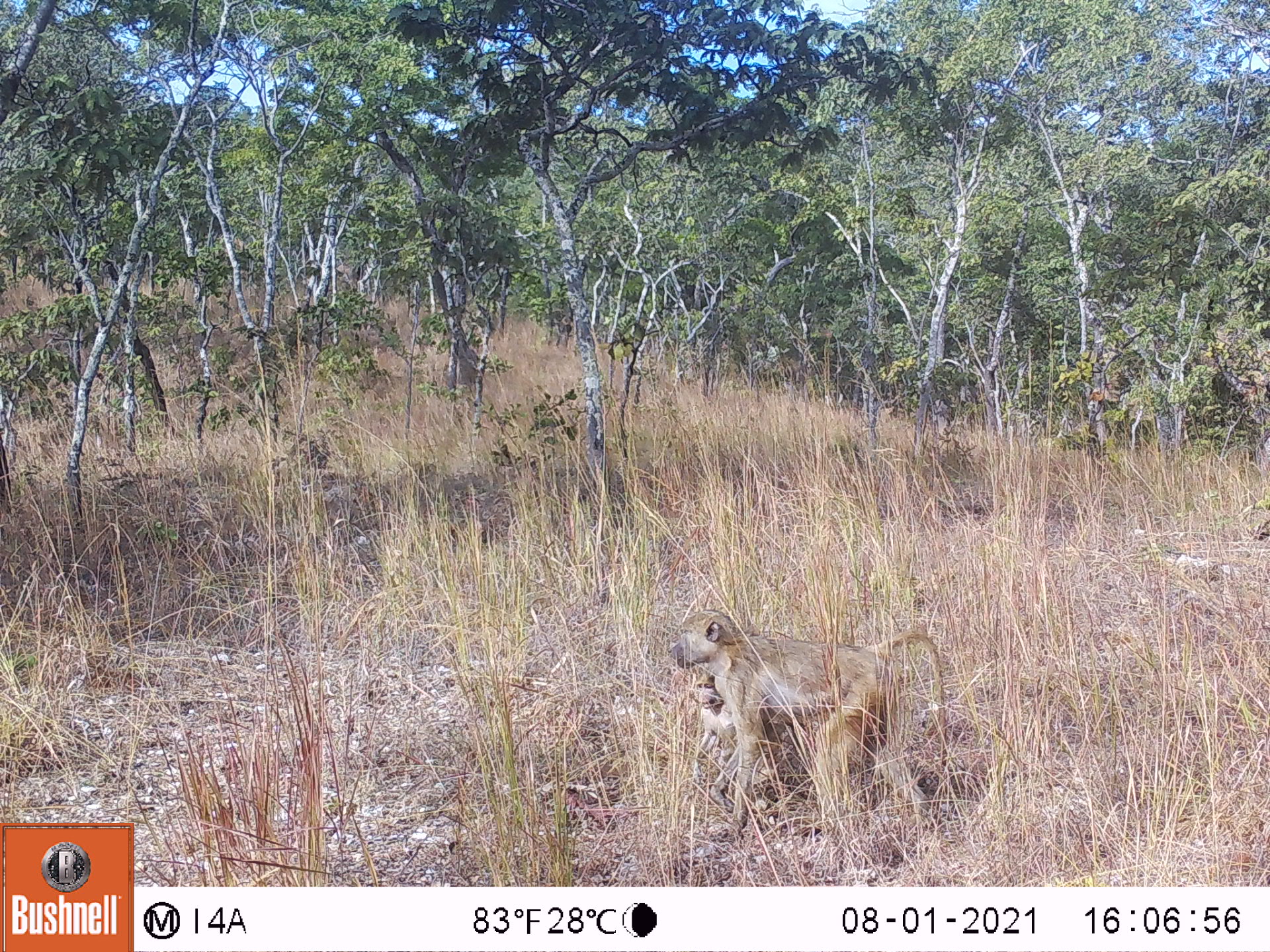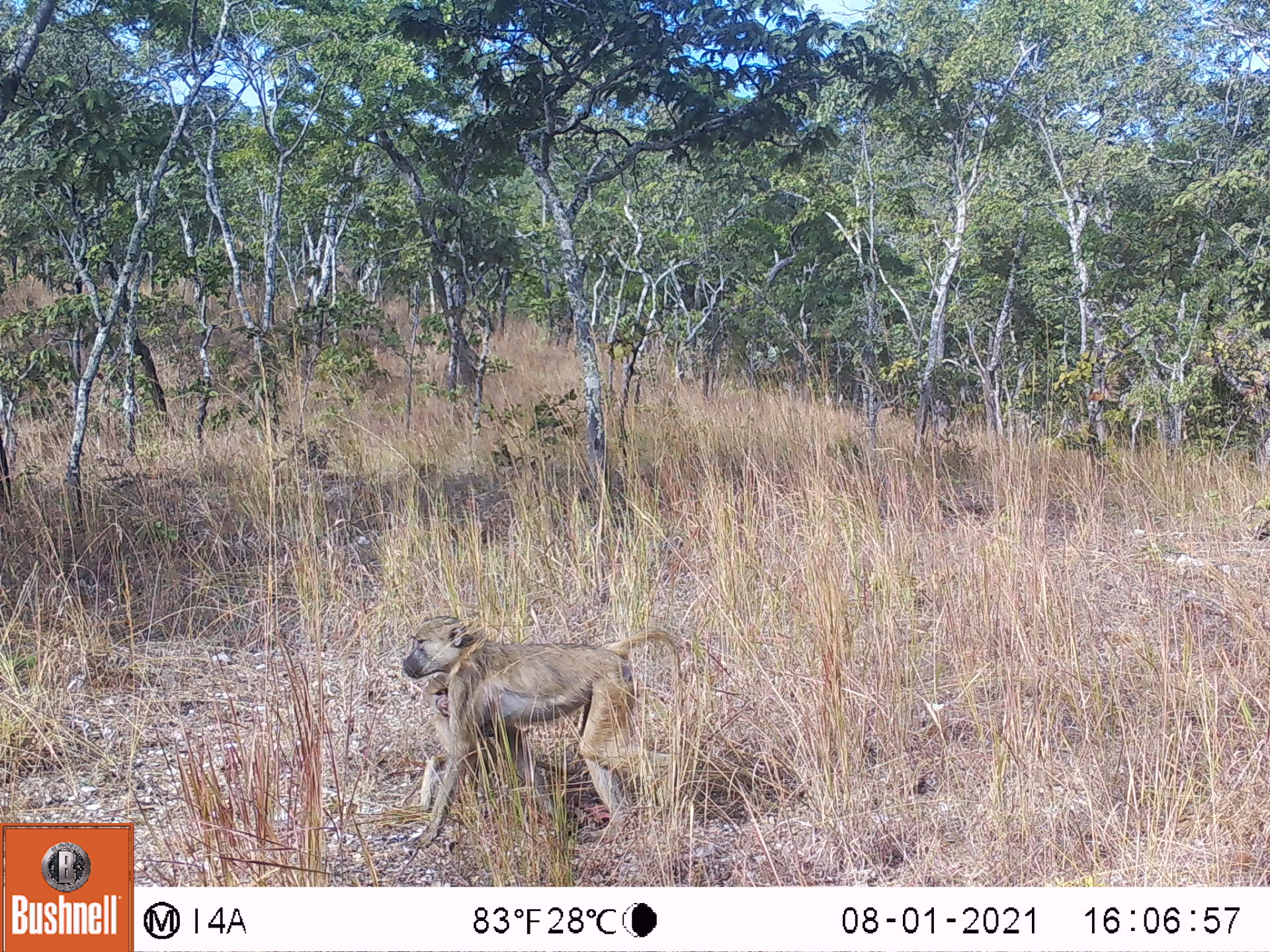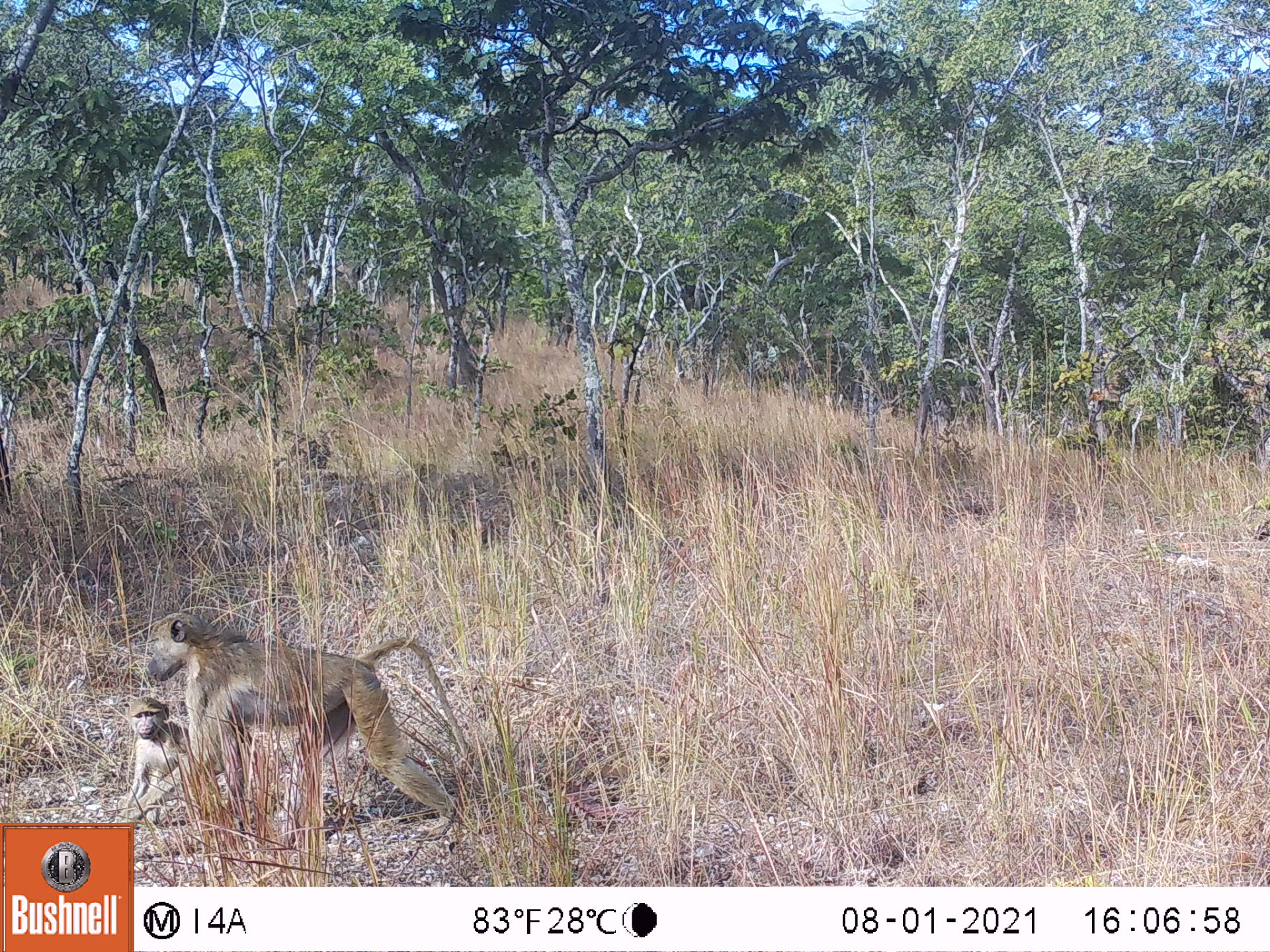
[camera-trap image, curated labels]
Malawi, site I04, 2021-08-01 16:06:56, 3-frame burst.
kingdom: Animalia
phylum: Chordata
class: Mammalia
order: Primates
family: Cercopithecidae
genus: Papio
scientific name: Papio cynocephalus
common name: yellow baboon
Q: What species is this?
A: Yellow baboon (Papio cynocephalus).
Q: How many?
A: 1.